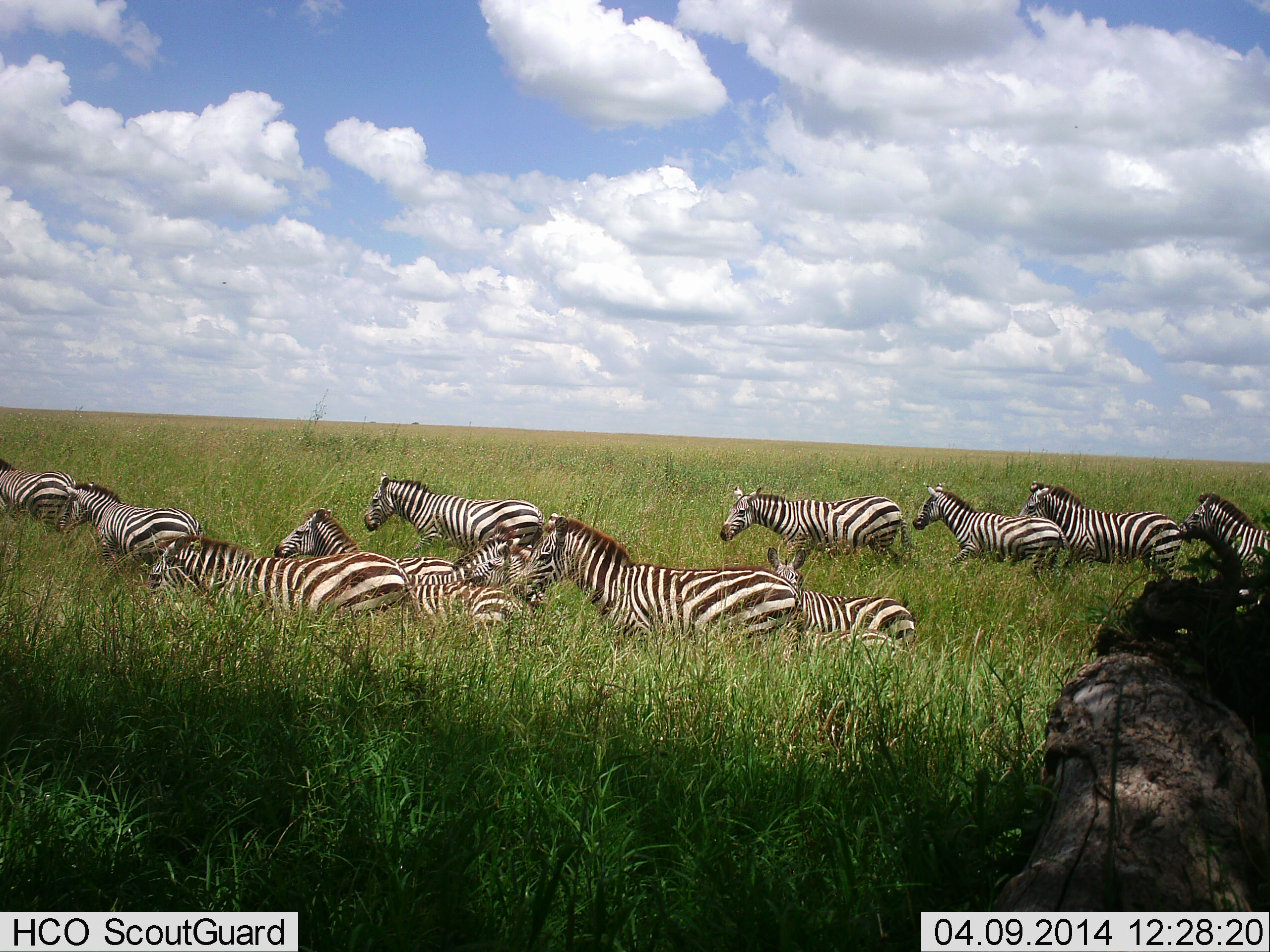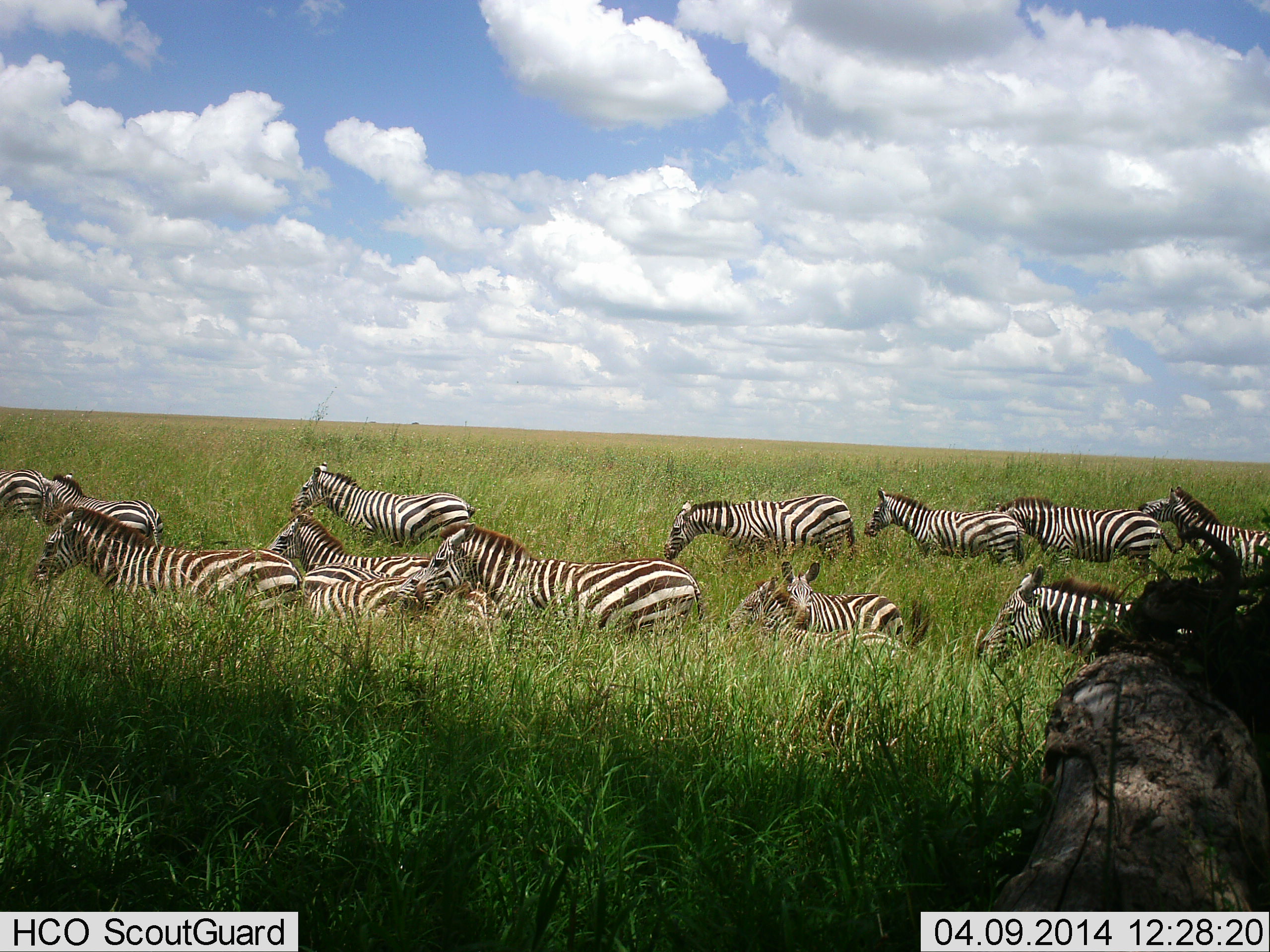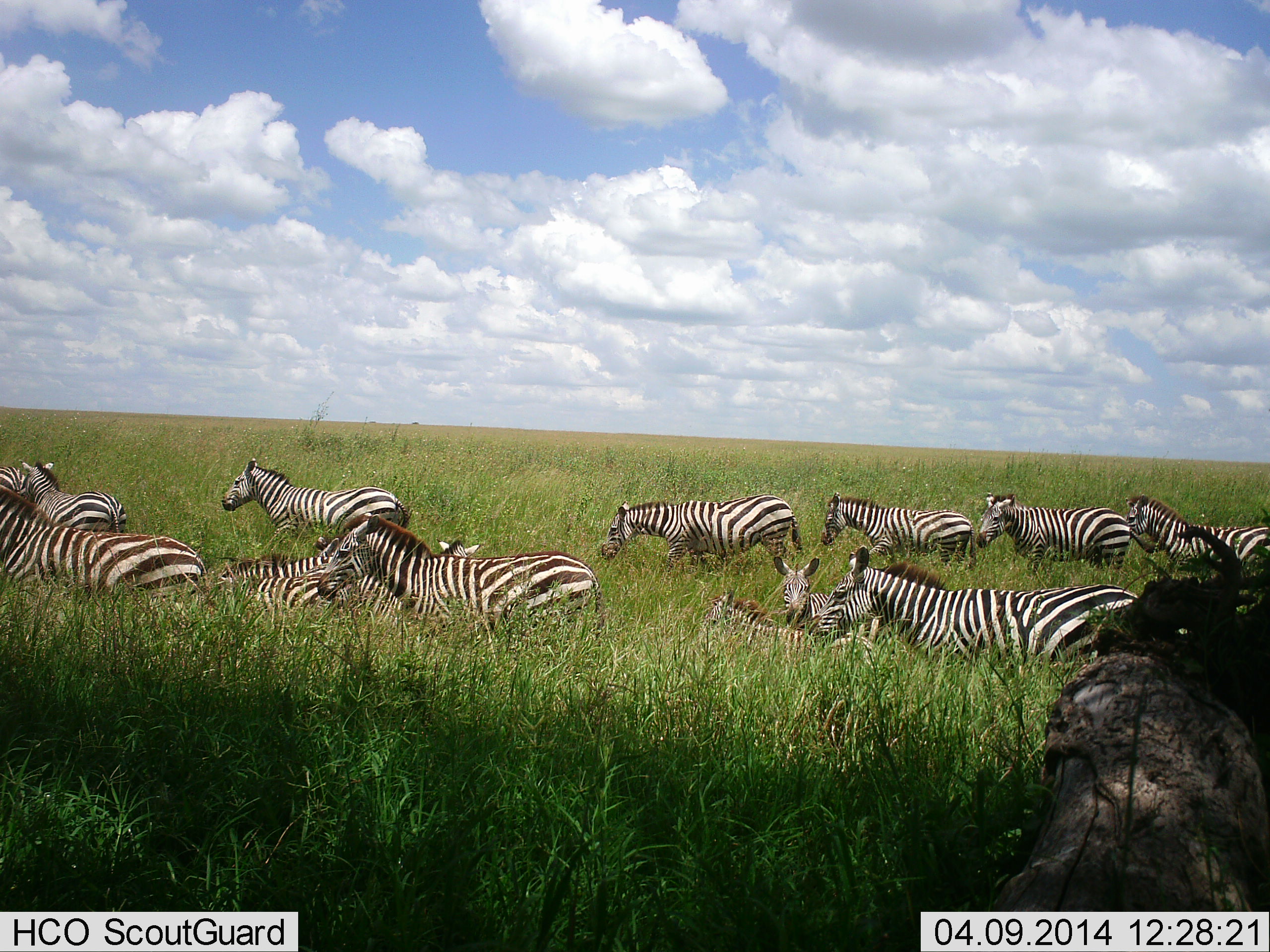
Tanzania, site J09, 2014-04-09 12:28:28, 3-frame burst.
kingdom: Animalia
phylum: Chordata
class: Mammalia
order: Perissodactyla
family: Equidae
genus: Equus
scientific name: Equus quagga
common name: plains zebra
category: zebra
Zebra (plains zebra) (Equus quagga), count 11-50. Behavior (volunteer vote fractions): standing 0%, resting 30%, moving 100%, interacting 20%. Young present (vote fraction): 10%. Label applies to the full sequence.